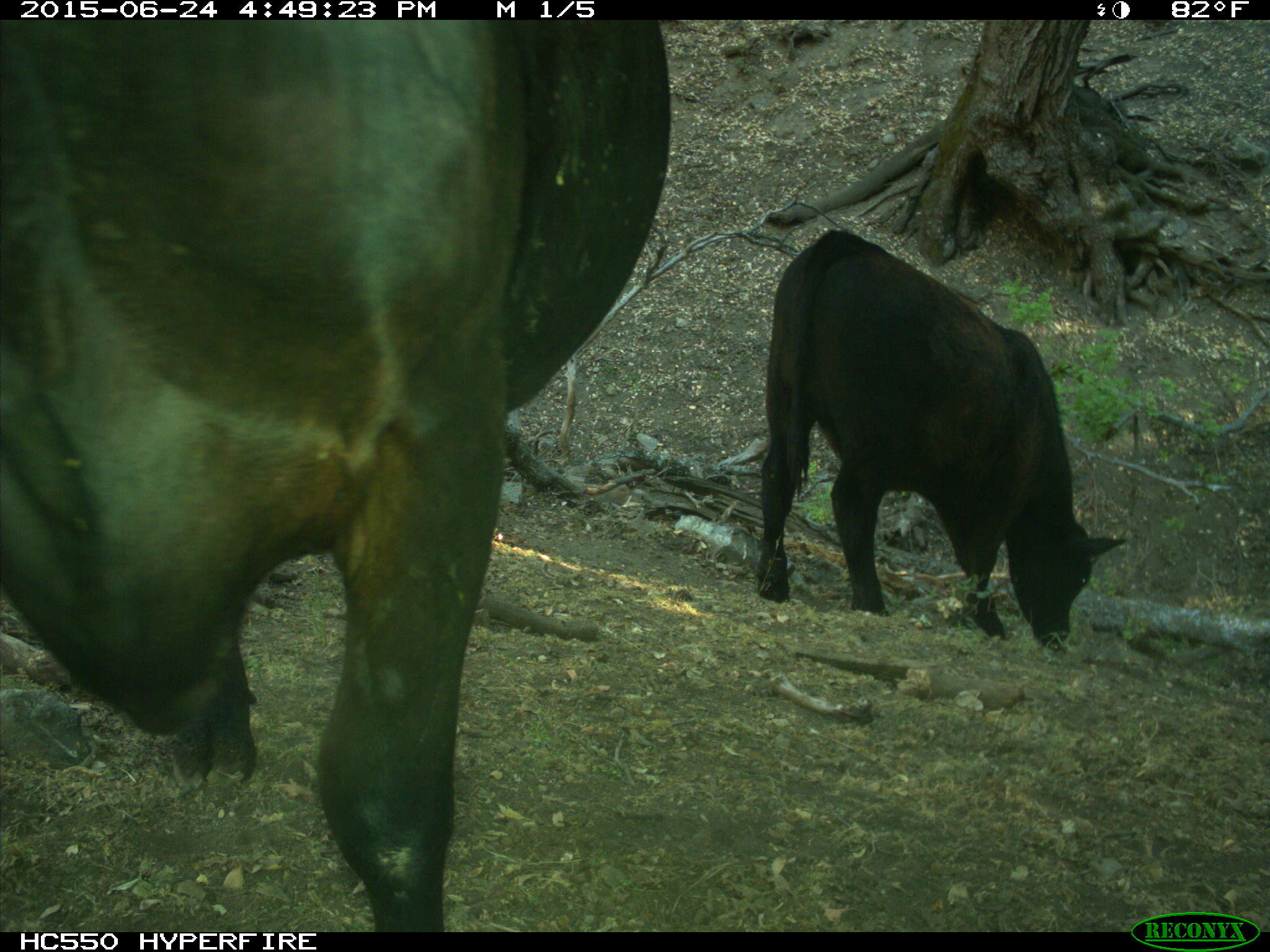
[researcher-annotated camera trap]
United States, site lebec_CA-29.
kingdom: Animalia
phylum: Chordata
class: Mammalia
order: Artiodactyla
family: Bovidae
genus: Bos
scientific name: Bos taurus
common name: domestic cow